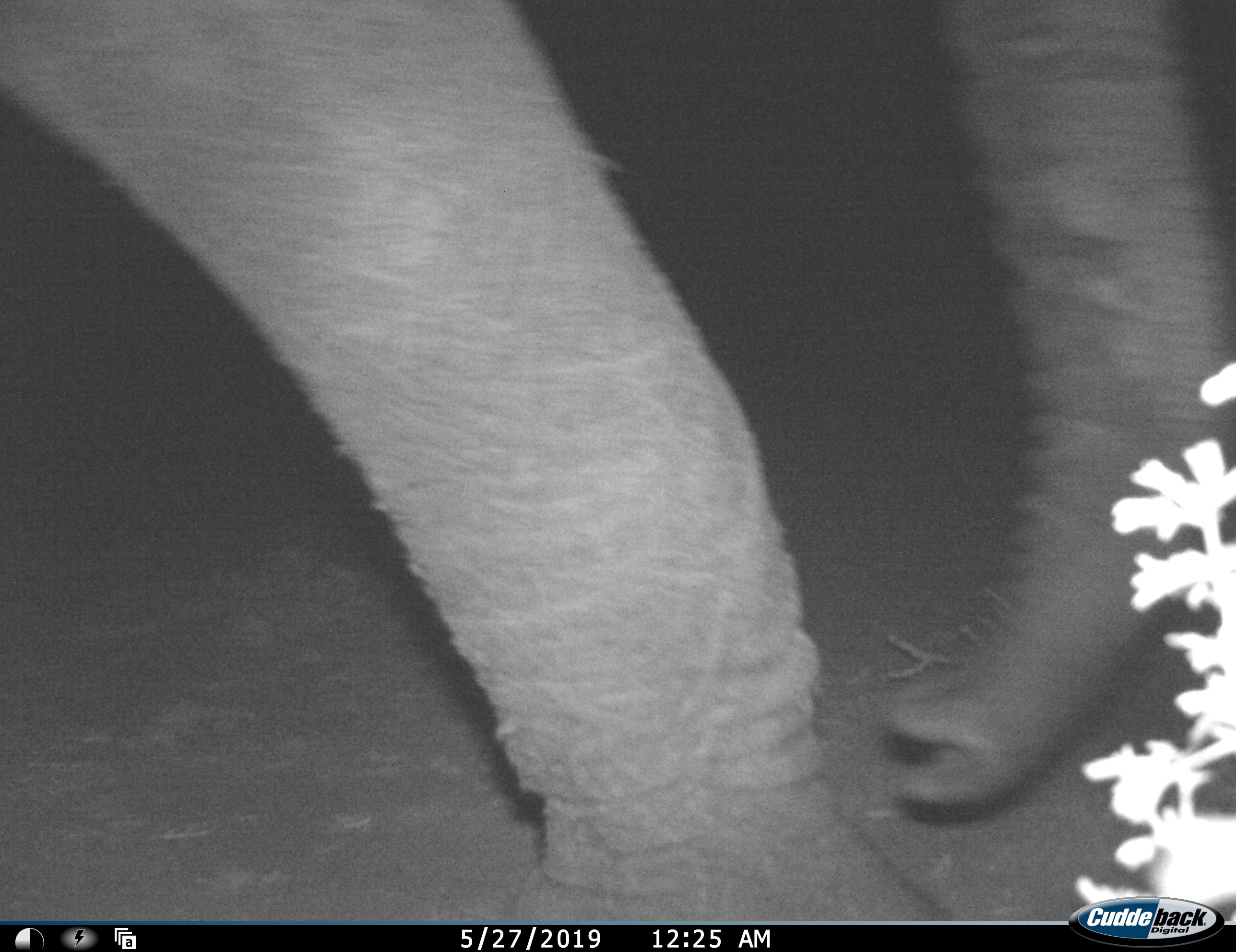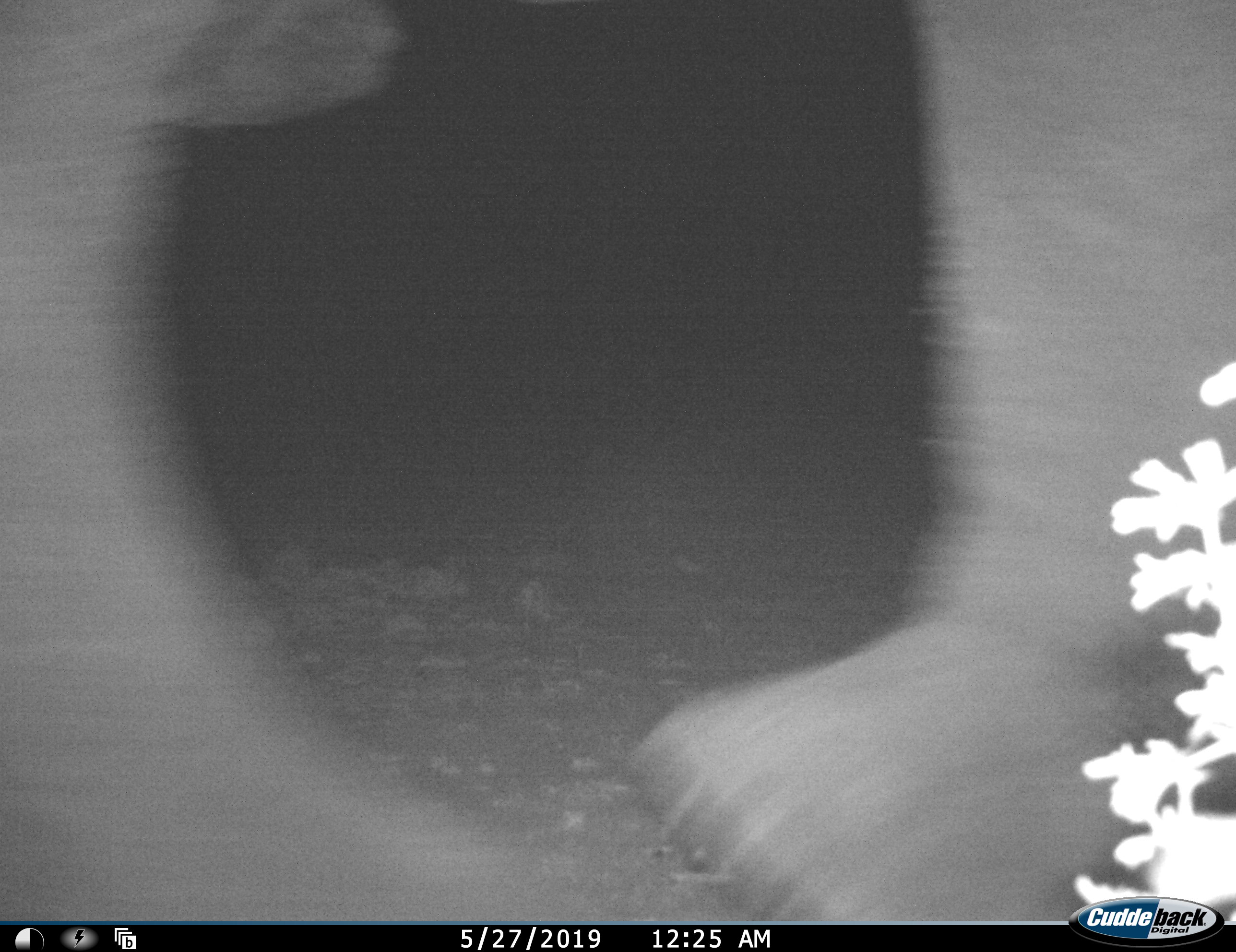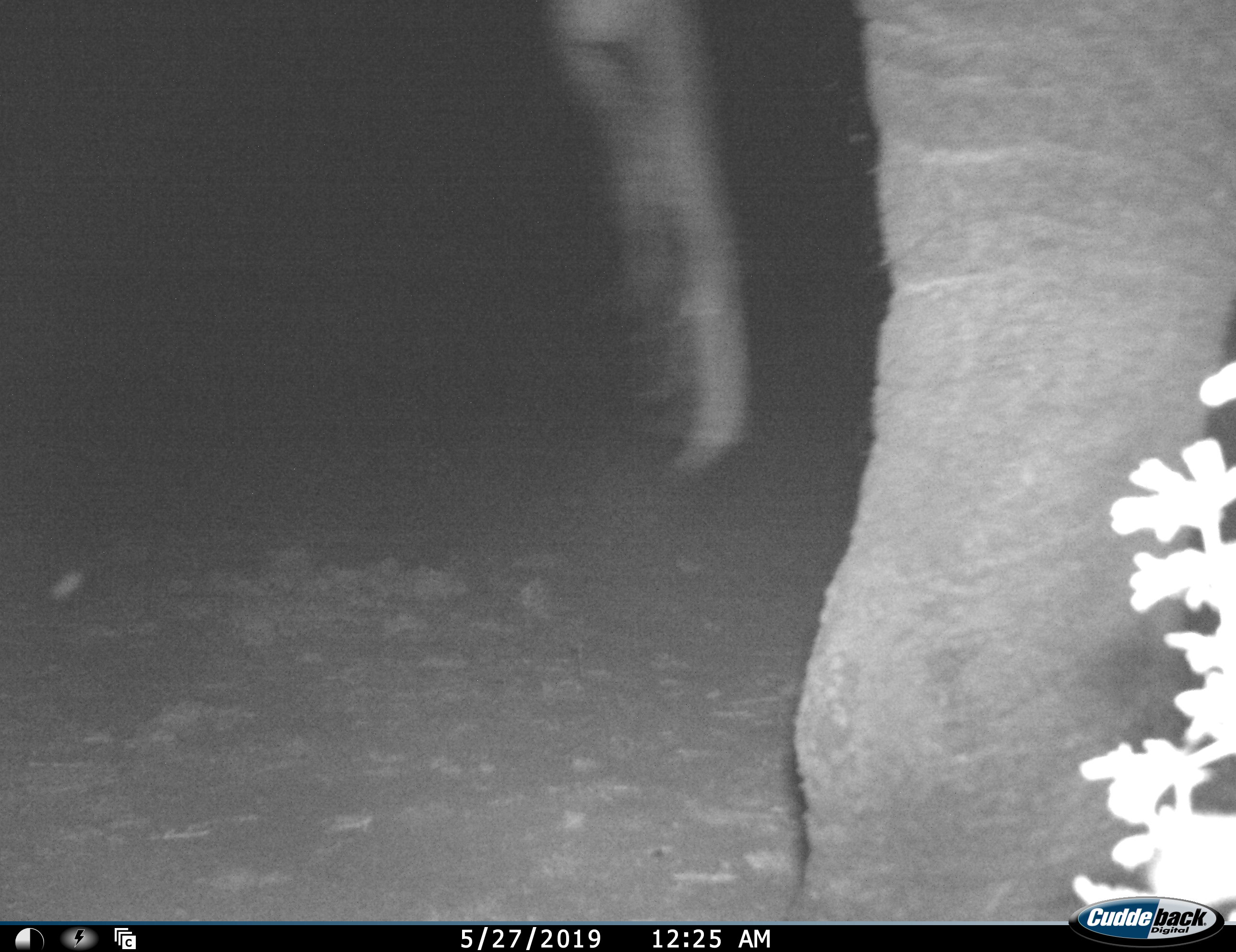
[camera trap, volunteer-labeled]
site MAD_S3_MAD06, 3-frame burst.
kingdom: Animalia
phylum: Chordata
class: Mammalia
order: Proboscidea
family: Elephantidae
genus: Loxodonta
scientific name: Loxodonta africana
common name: african bush elephant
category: elephant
Elephant (african bush elephant) (Loxodonta africana), count 1. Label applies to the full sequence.